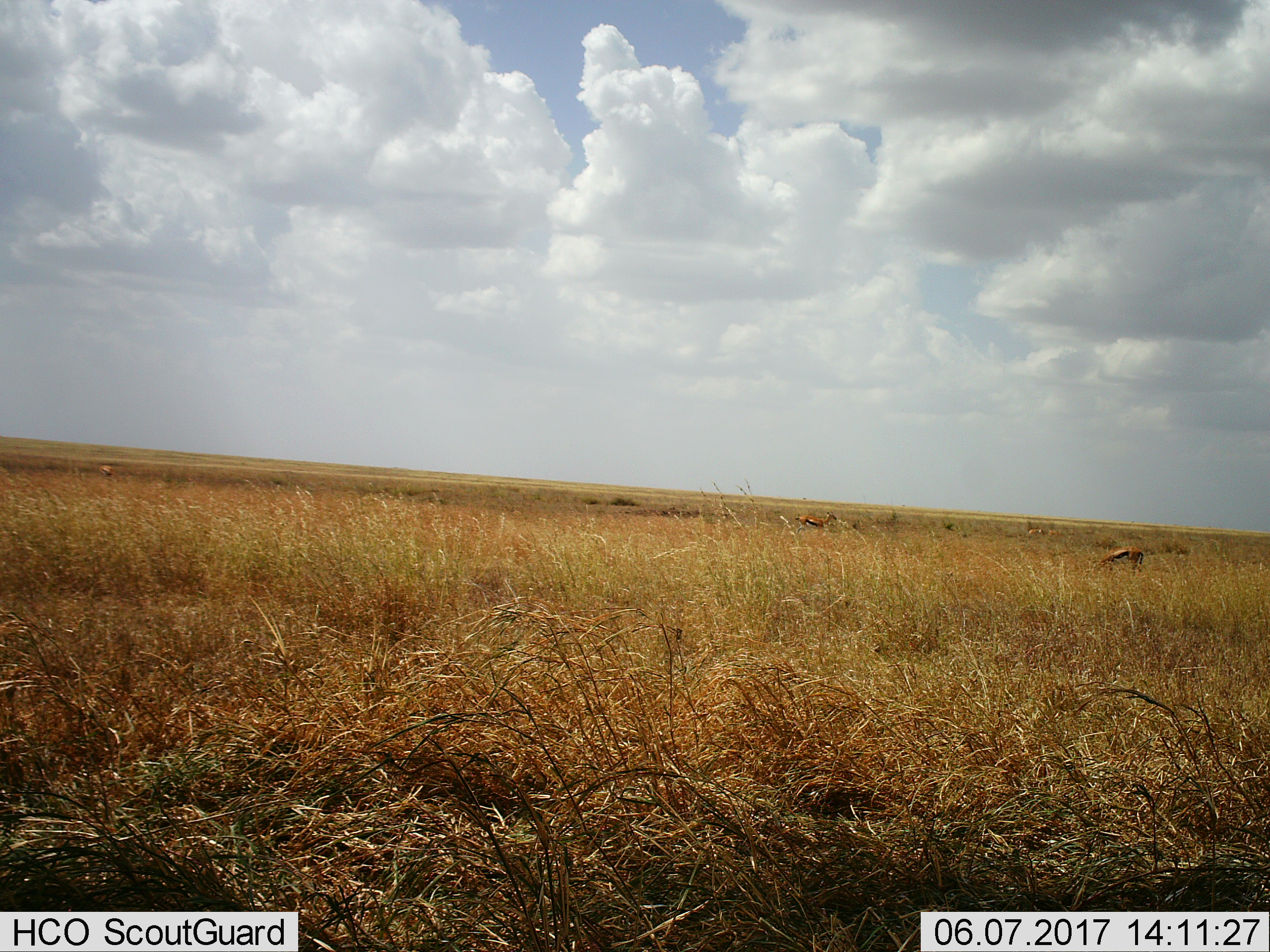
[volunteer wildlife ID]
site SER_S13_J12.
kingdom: Animalia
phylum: Chordata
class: Mammalia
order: Artiodactyla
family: Bovidae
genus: Eudorcas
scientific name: Eudorcas thomsonii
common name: thomson's gazelle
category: gazellethomsons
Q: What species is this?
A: Gazellethomsons (thomson's gazelle) (Eudorcas thomsonii).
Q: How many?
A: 3.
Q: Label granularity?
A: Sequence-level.